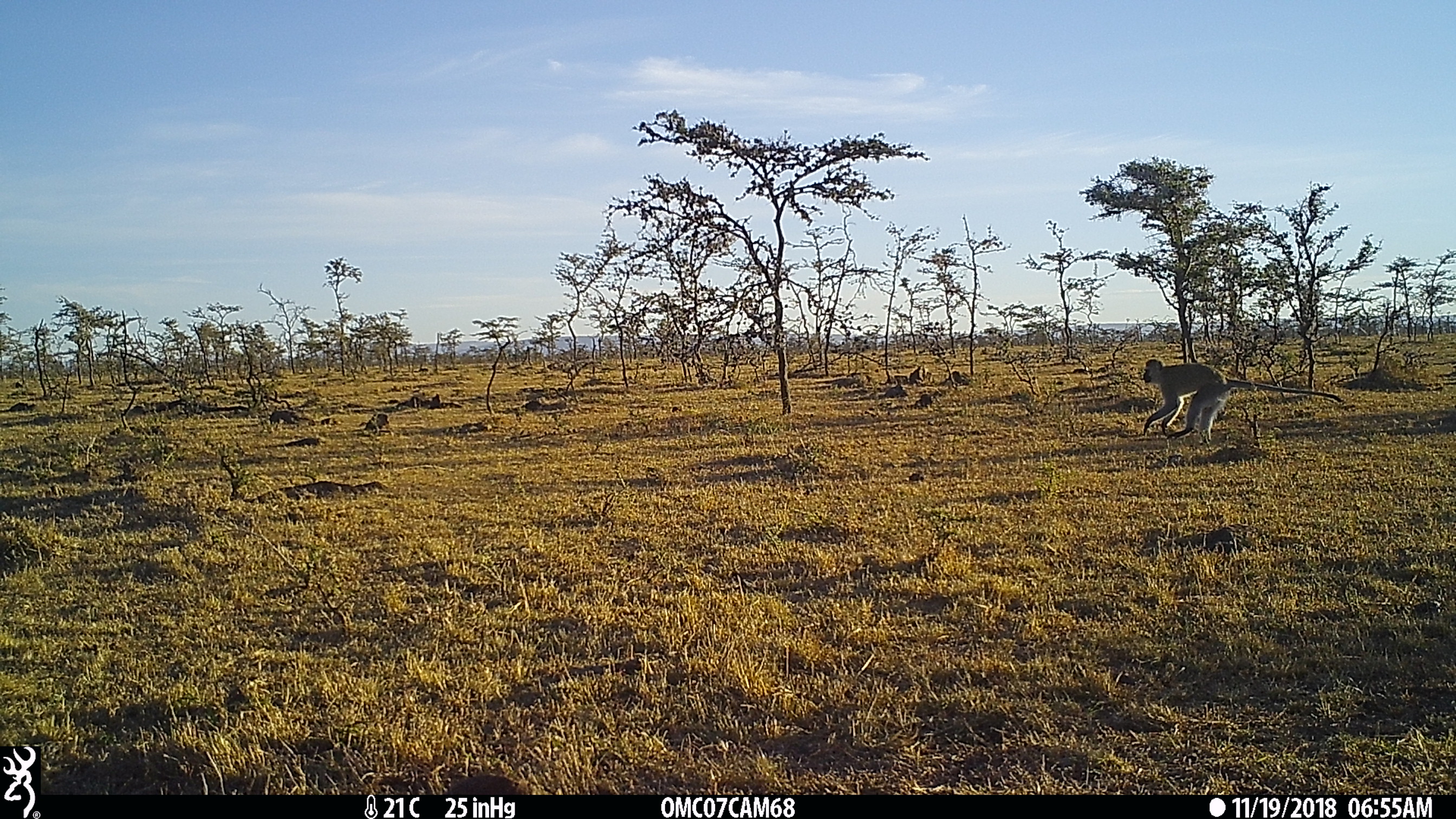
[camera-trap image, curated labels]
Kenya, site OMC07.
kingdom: Animalia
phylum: Chordata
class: Mammalia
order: Primates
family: Cercopithecidae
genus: Chlorocebus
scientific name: Chlorocebus pygerythrus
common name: vervet monkey